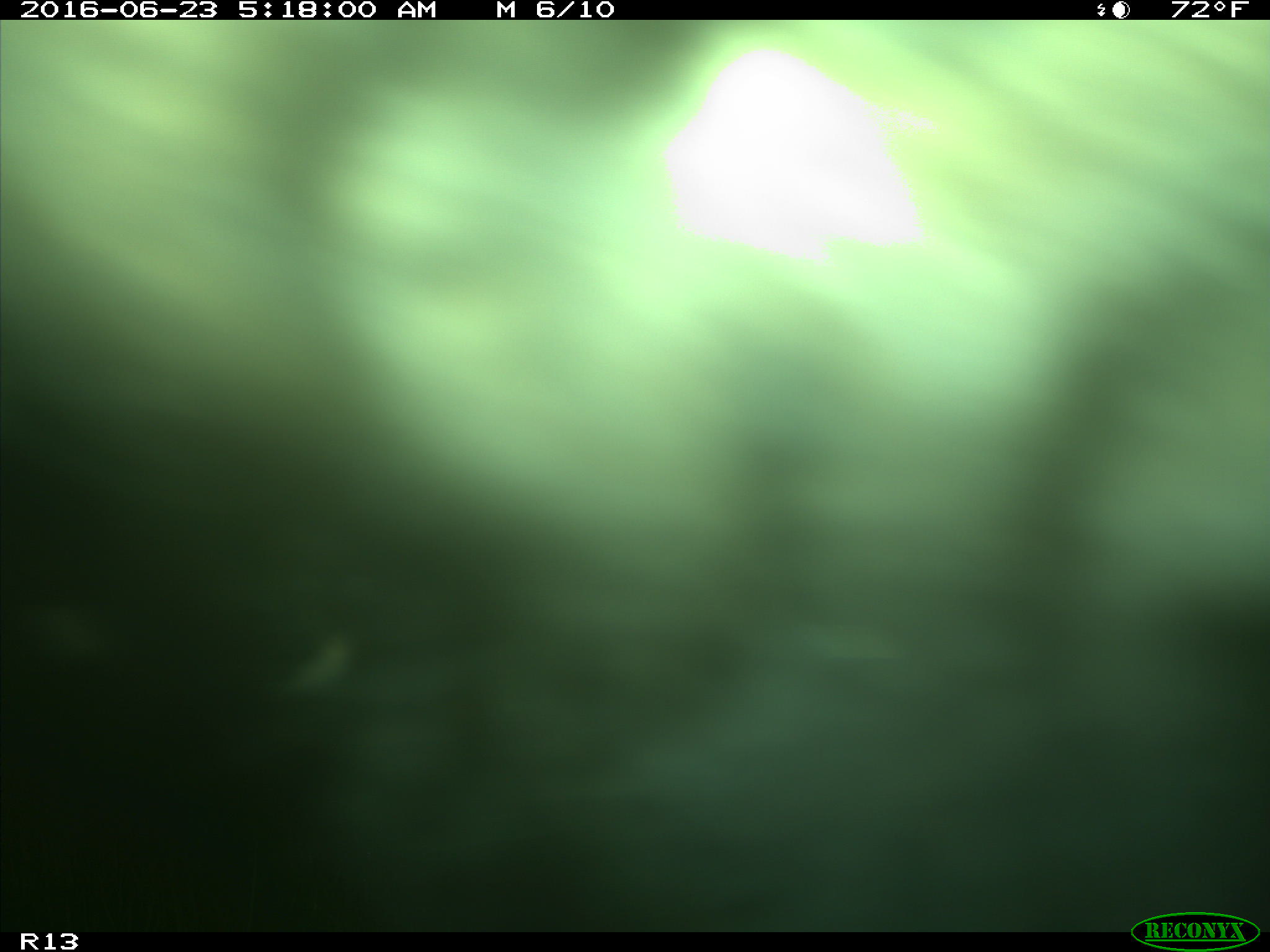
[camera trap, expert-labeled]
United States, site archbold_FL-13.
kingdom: Animalia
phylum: Chordata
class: Mammalia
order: Artiodactyla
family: Bovidae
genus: Bos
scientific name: Bos taurus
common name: domestic cow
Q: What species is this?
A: Bos taurus (domestic cow).